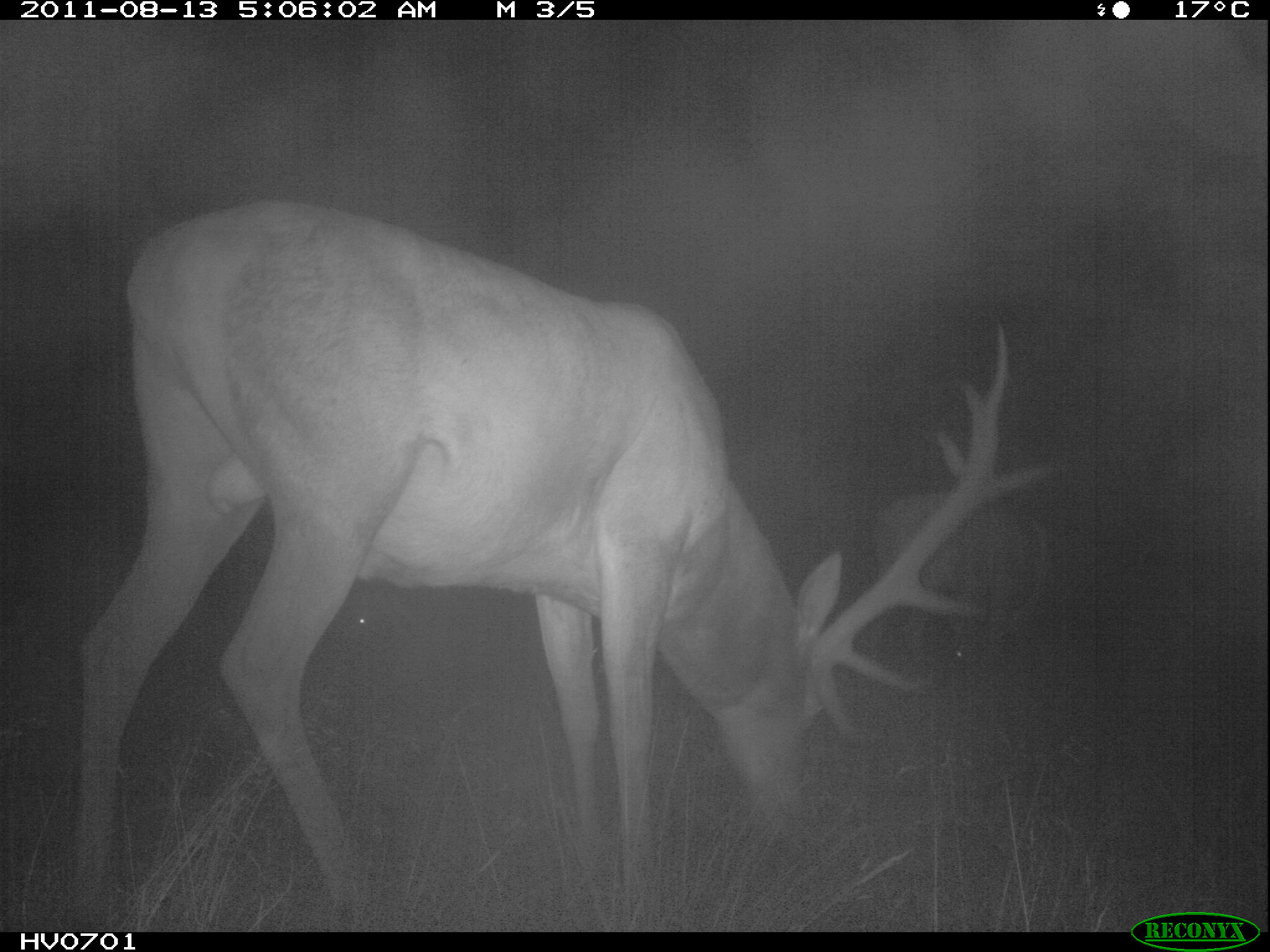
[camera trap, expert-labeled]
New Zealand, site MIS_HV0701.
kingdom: Animalia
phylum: Chordata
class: Mammalia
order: Artiodactyla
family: Cervidae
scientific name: Cervidae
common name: deer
Deer (Cervidae).